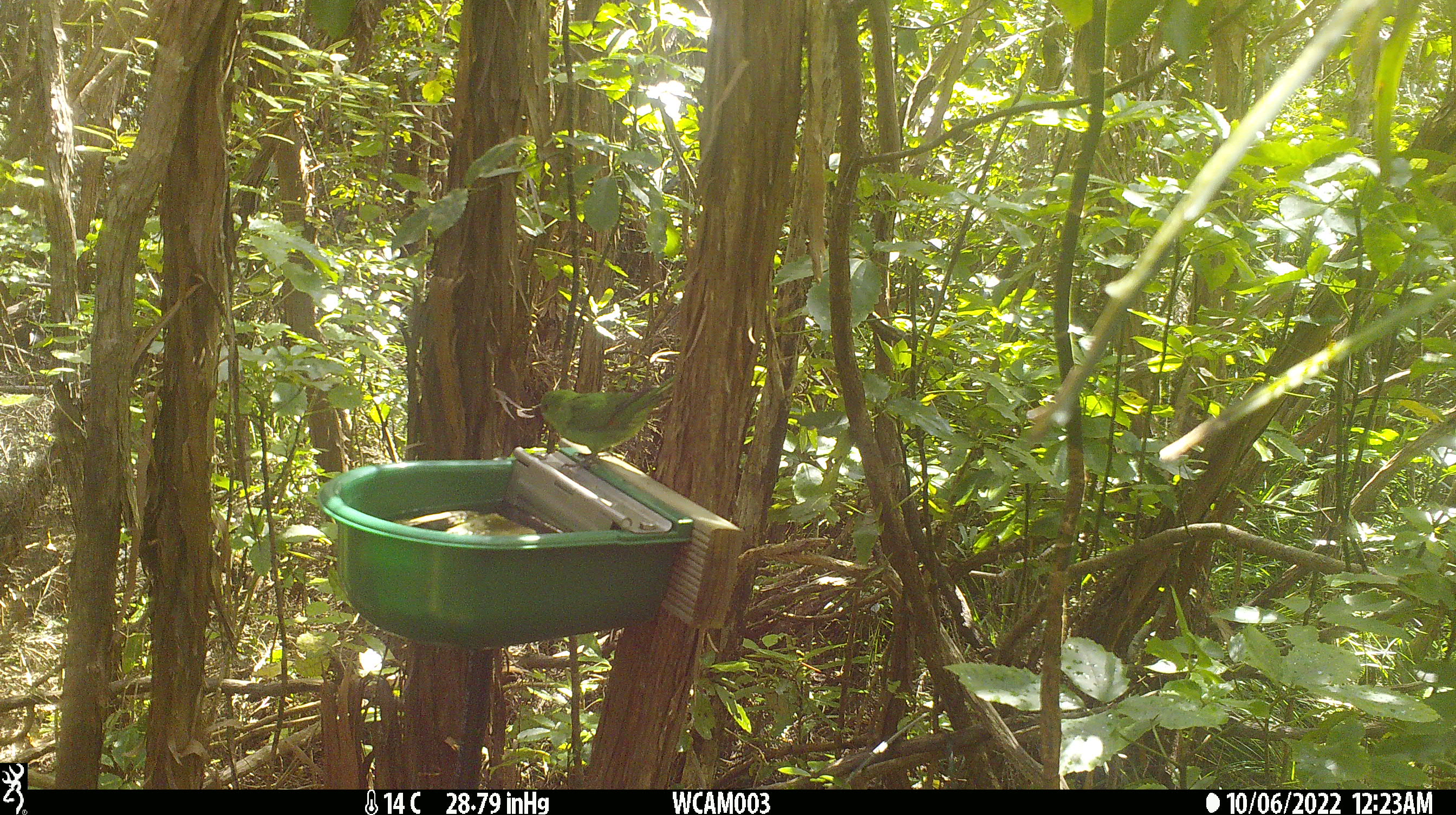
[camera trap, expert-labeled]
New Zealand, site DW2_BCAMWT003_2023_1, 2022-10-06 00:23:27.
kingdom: Animalia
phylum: Chordata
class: Aves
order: Psittaciformes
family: Psittaculidae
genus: Cyanoramphus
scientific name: Cyanoramphus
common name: parakeet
Parakeet (Cyanoramphus).